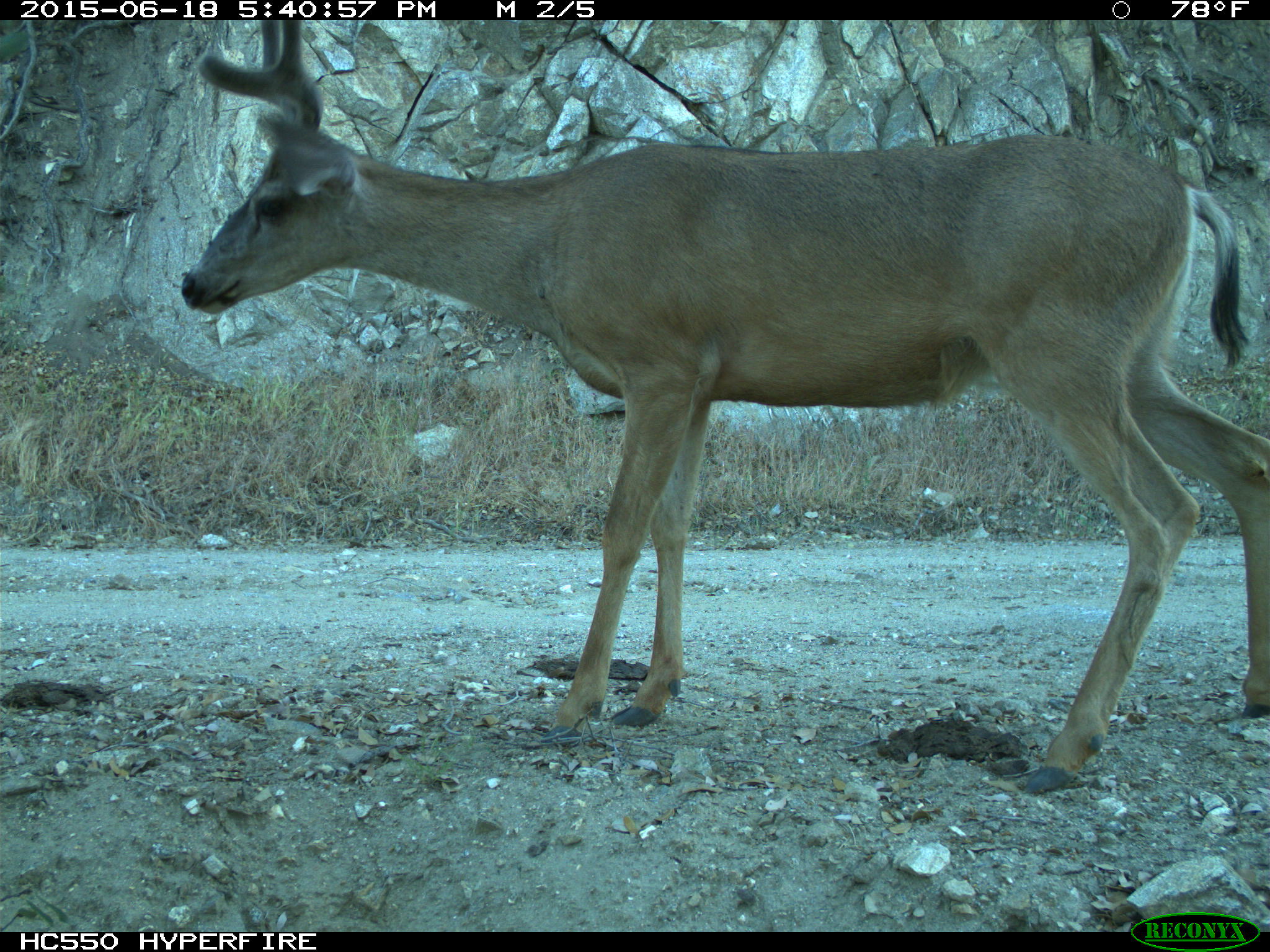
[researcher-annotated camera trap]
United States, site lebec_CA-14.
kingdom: Animalia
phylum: Chordata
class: Mammalia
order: Artiodactyla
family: Cervidae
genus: Odocoileus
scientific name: Odocoileus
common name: deer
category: unidentified deer